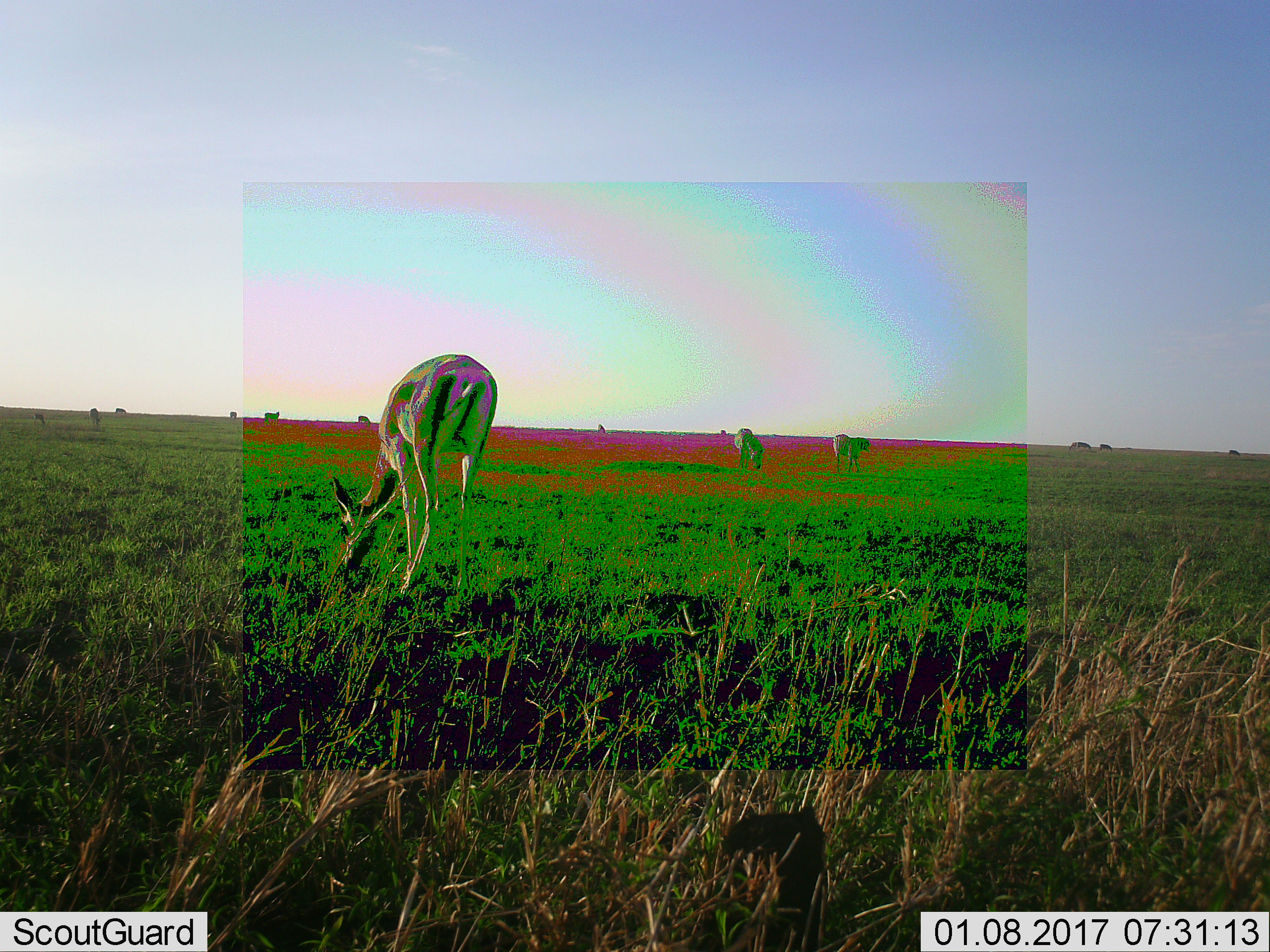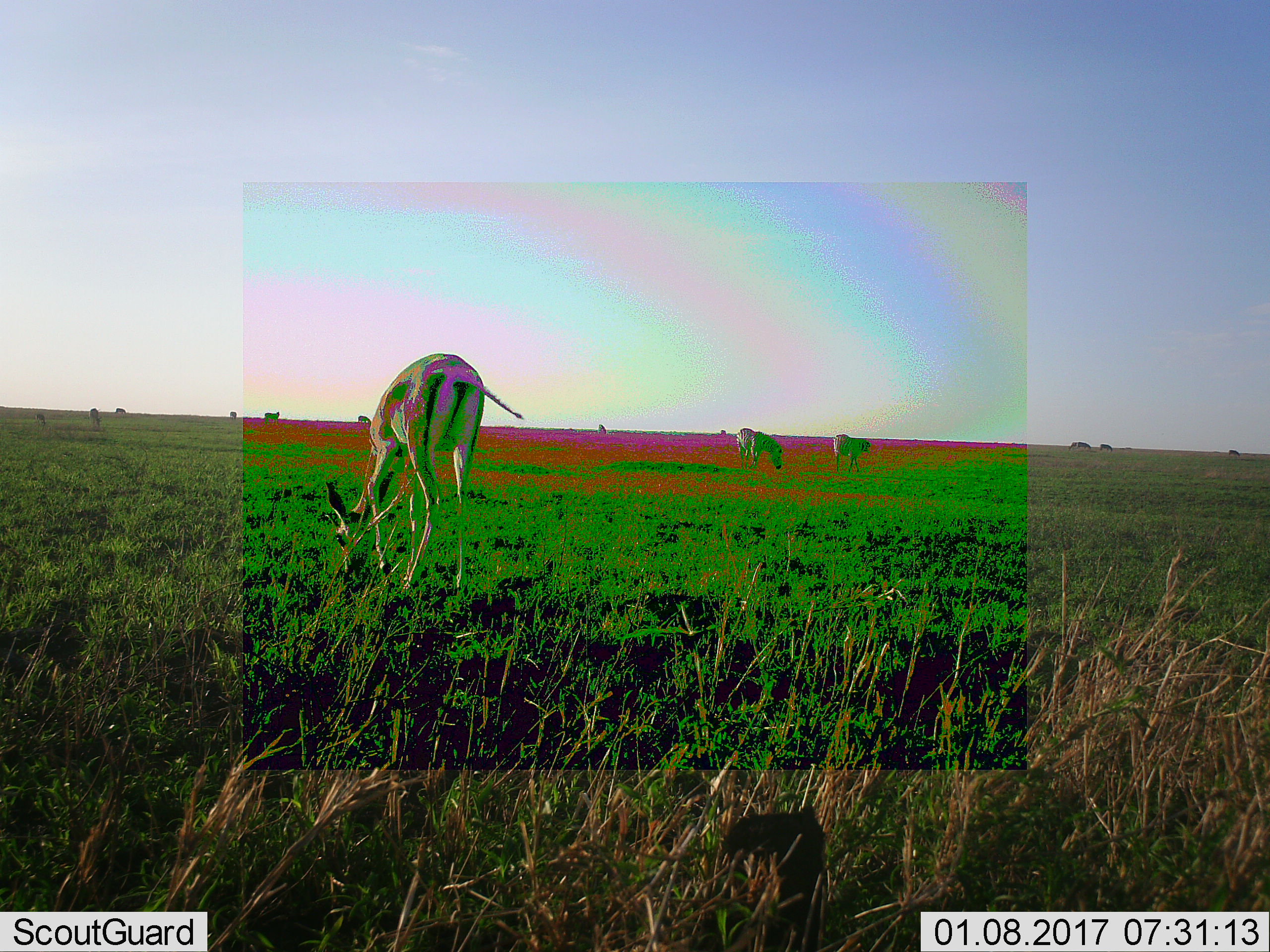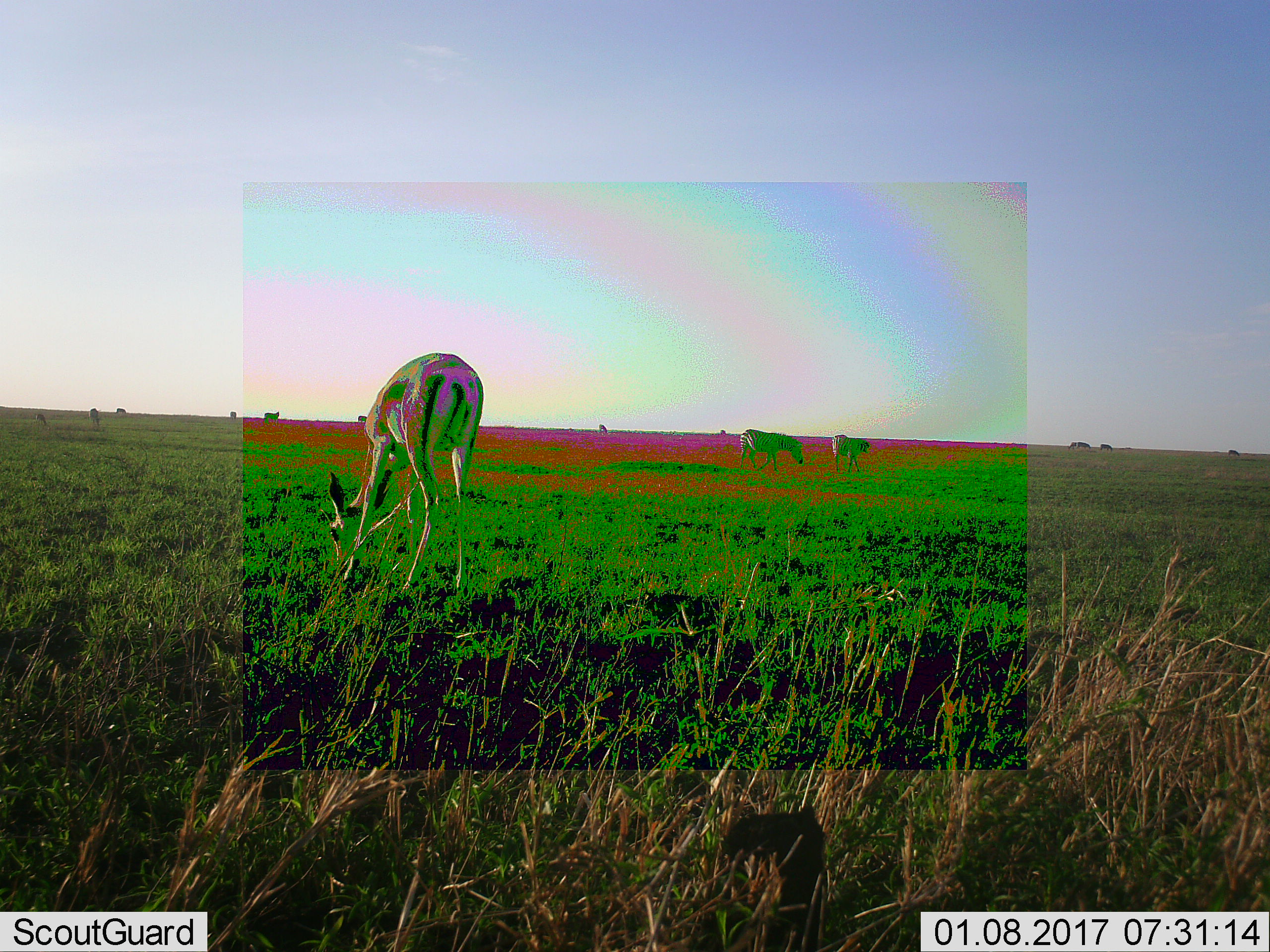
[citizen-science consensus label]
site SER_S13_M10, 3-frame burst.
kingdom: Animalia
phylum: Chordata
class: Mammalia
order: Artiodactyla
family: Bovidae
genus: Eudorcas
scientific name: Eudorcas thomsonii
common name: thomson's gazelle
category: gazellethomsons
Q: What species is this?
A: Gazellethomsons (thomson's gazelle) (Eudorcas thomsonii).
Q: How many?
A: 4.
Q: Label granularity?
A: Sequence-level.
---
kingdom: Animalia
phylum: Chordata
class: Mammalia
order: Perissodactyla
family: Equidae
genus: Equus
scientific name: Equus quagga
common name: plains zebra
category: zebraplains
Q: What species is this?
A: Zebraplains (plains zebra) (Equus quagga).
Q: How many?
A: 10.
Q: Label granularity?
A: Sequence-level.